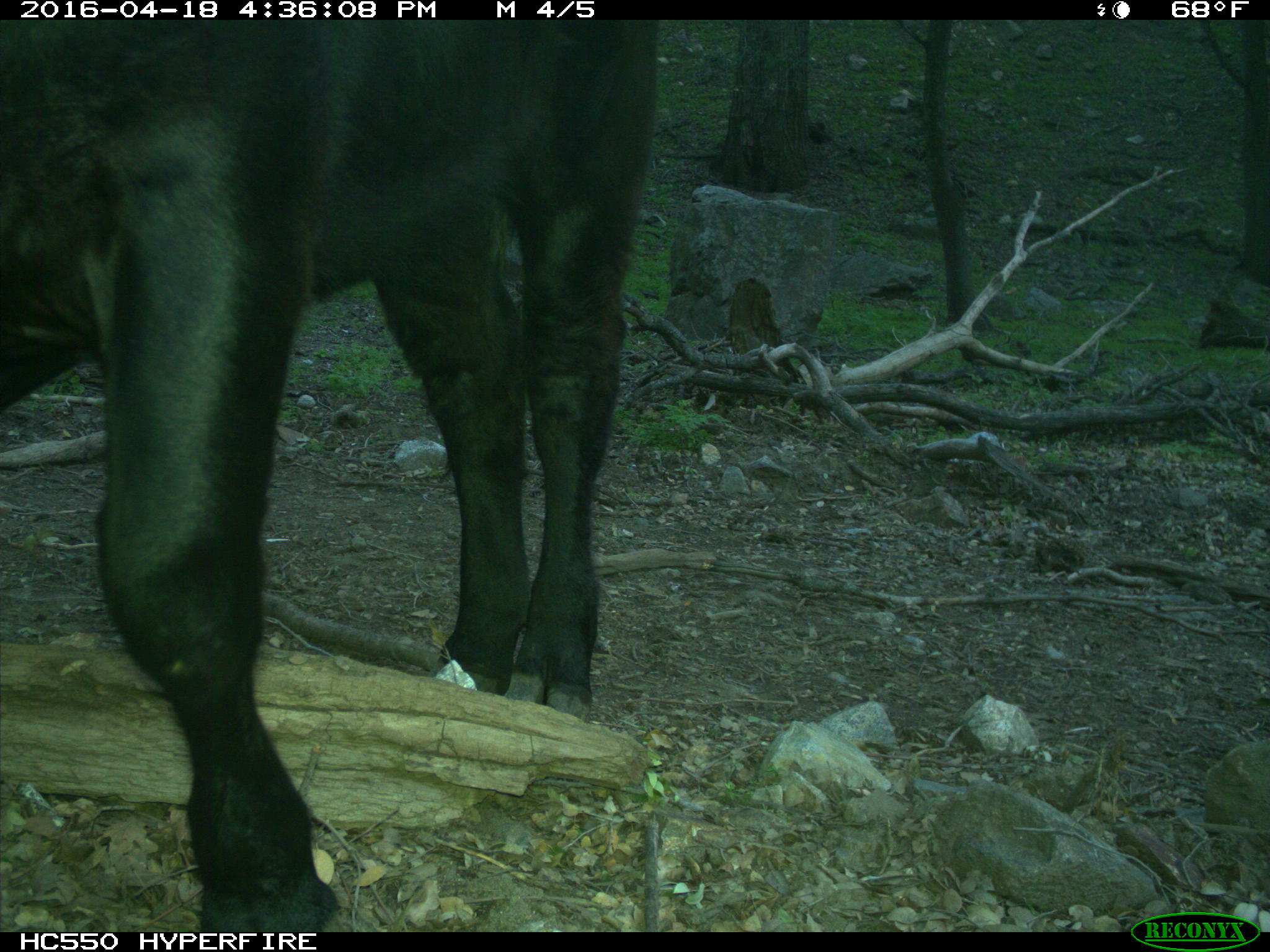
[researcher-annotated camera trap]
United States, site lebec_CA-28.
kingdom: Animalia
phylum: Chordata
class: Mammalia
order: Artiodactyla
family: Bovidae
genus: Bos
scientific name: Bos taurus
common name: domestic cow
Bos taurus (domestic cow).